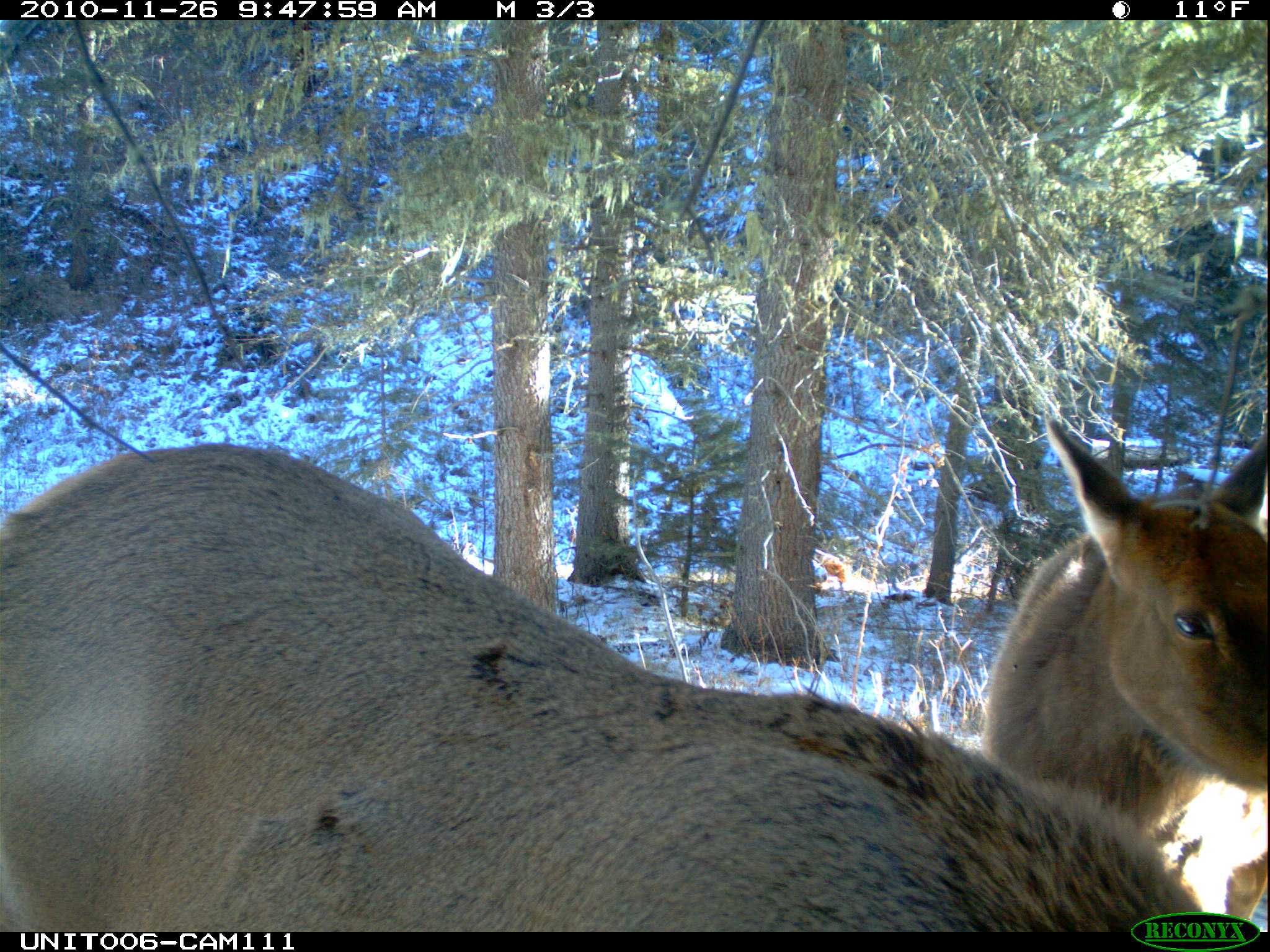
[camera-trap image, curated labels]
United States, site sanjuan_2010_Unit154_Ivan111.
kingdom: Animalia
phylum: Chordata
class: Mammalia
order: Artiodactyla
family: Cervidae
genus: Cervus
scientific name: Cervus elaphus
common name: red deer